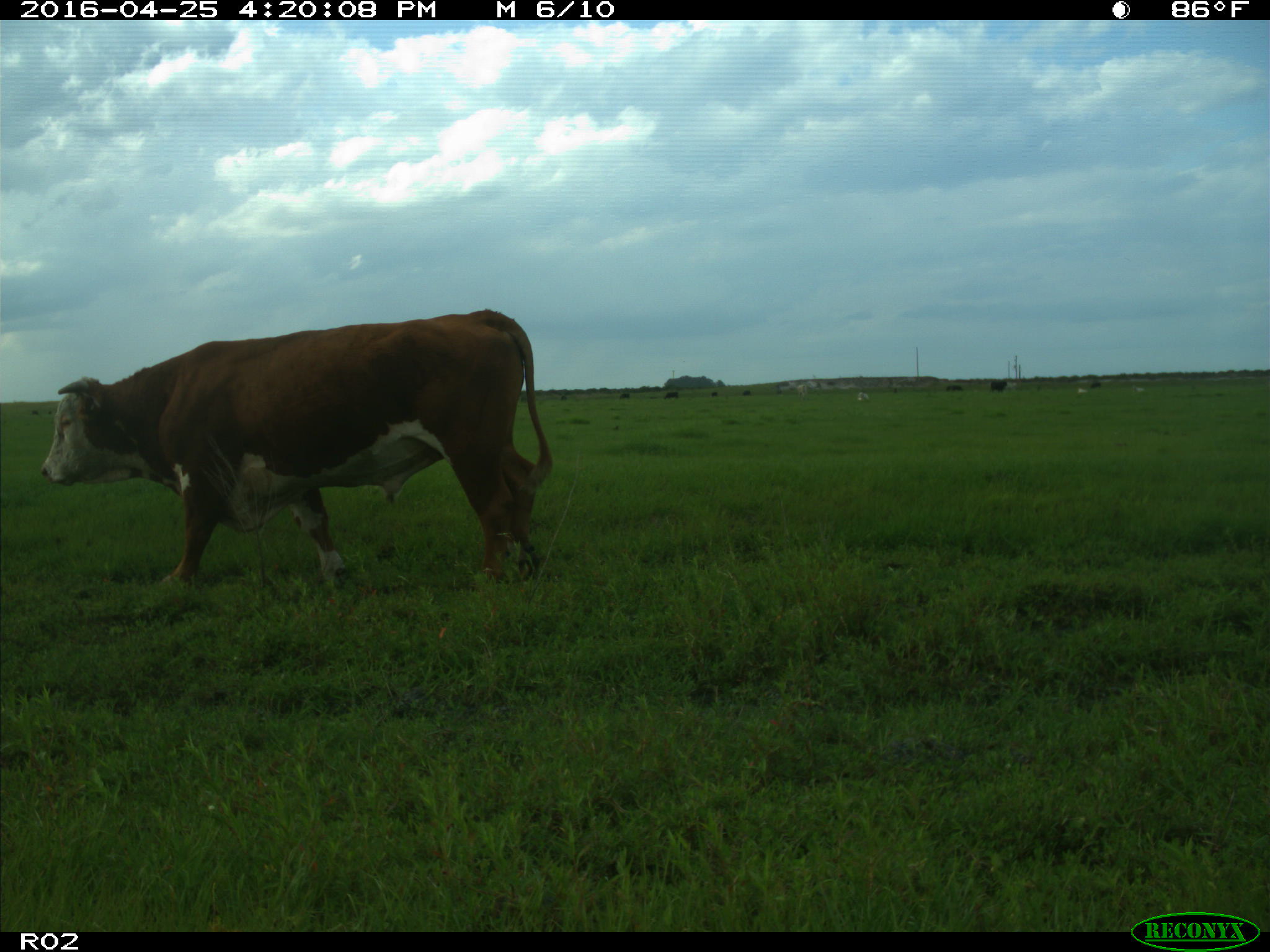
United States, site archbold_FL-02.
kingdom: Animalia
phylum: Chordata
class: Mammalia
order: Artiodactyla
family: Bovidae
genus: Bos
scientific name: Bos taurus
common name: domestic cow